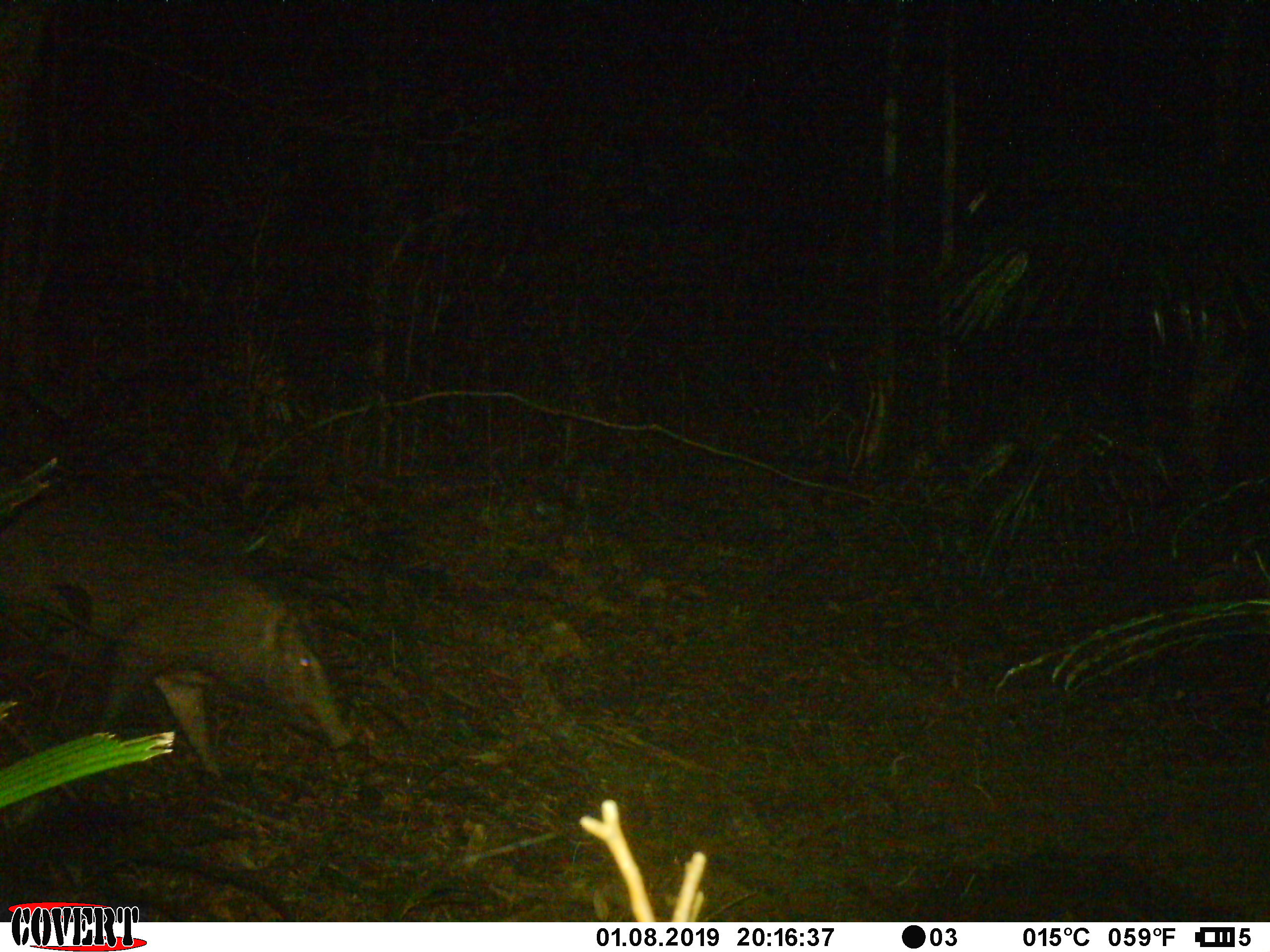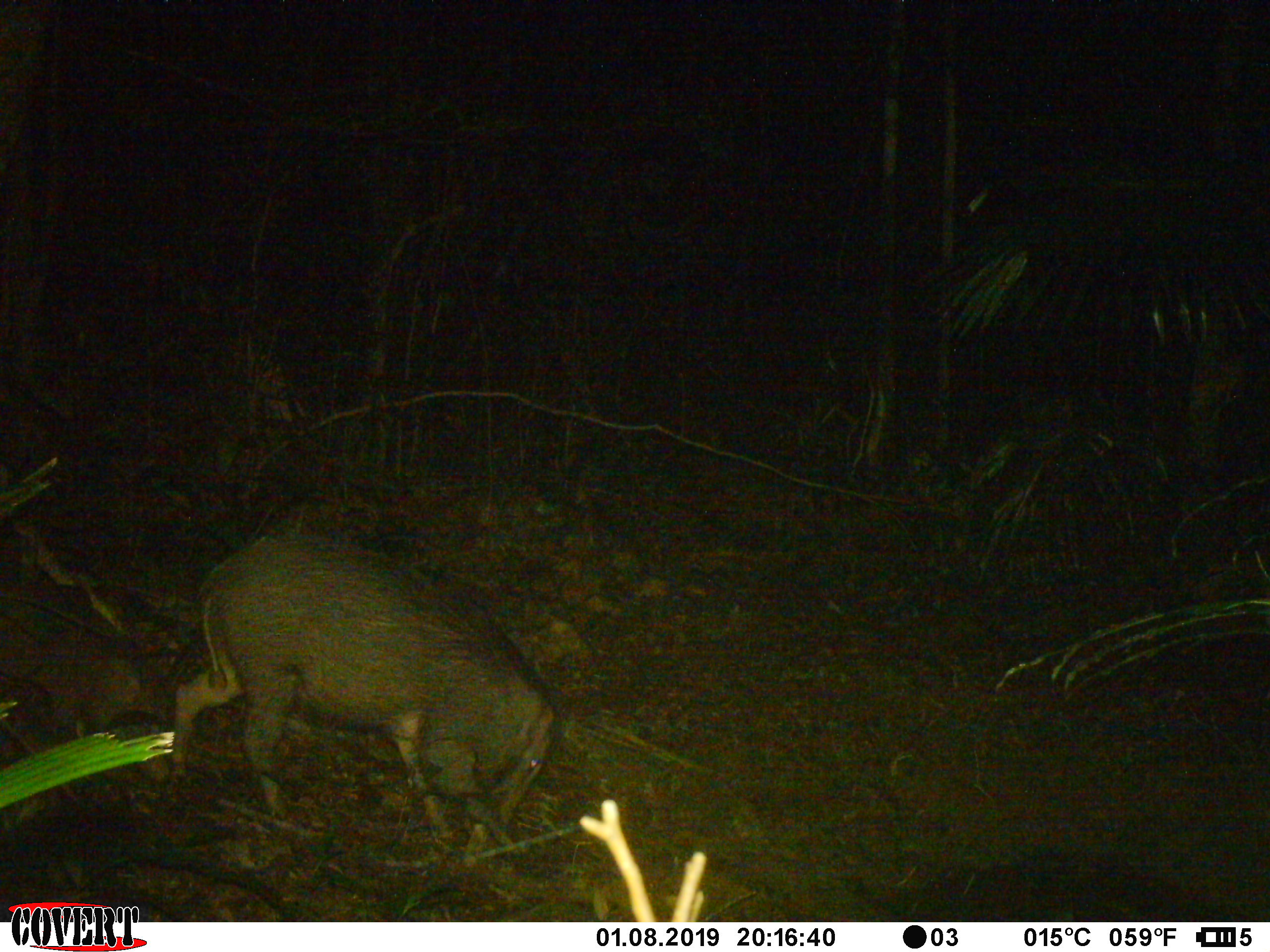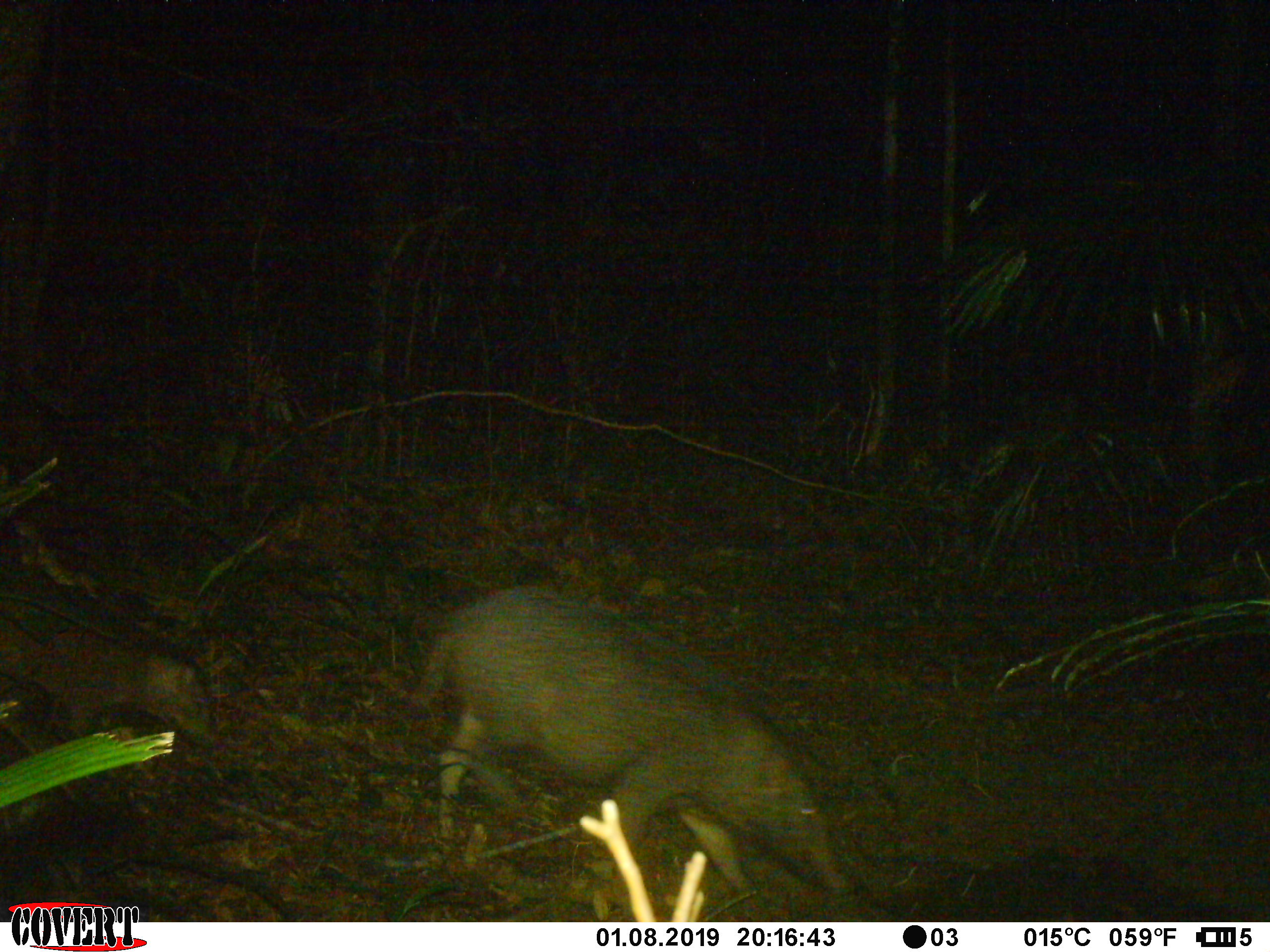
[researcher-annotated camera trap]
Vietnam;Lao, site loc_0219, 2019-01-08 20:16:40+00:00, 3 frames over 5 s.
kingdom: Animalia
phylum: Chordata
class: Mammalia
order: Artiodactyla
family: Suidae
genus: Sus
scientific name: Sus scrofa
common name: eurasian wild pig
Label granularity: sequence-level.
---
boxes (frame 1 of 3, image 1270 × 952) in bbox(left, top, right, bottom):
eurasian wild pig: bbox(1, 490, 354, 781)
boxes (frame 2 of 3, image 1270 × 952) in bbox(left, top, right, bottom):
eurasian wild pig: bbox(170, 530, 555, 856)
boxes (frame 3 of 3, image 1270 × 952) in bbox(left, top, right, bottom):
eurasian wild pig: bbox(409, 585, 849, 922)